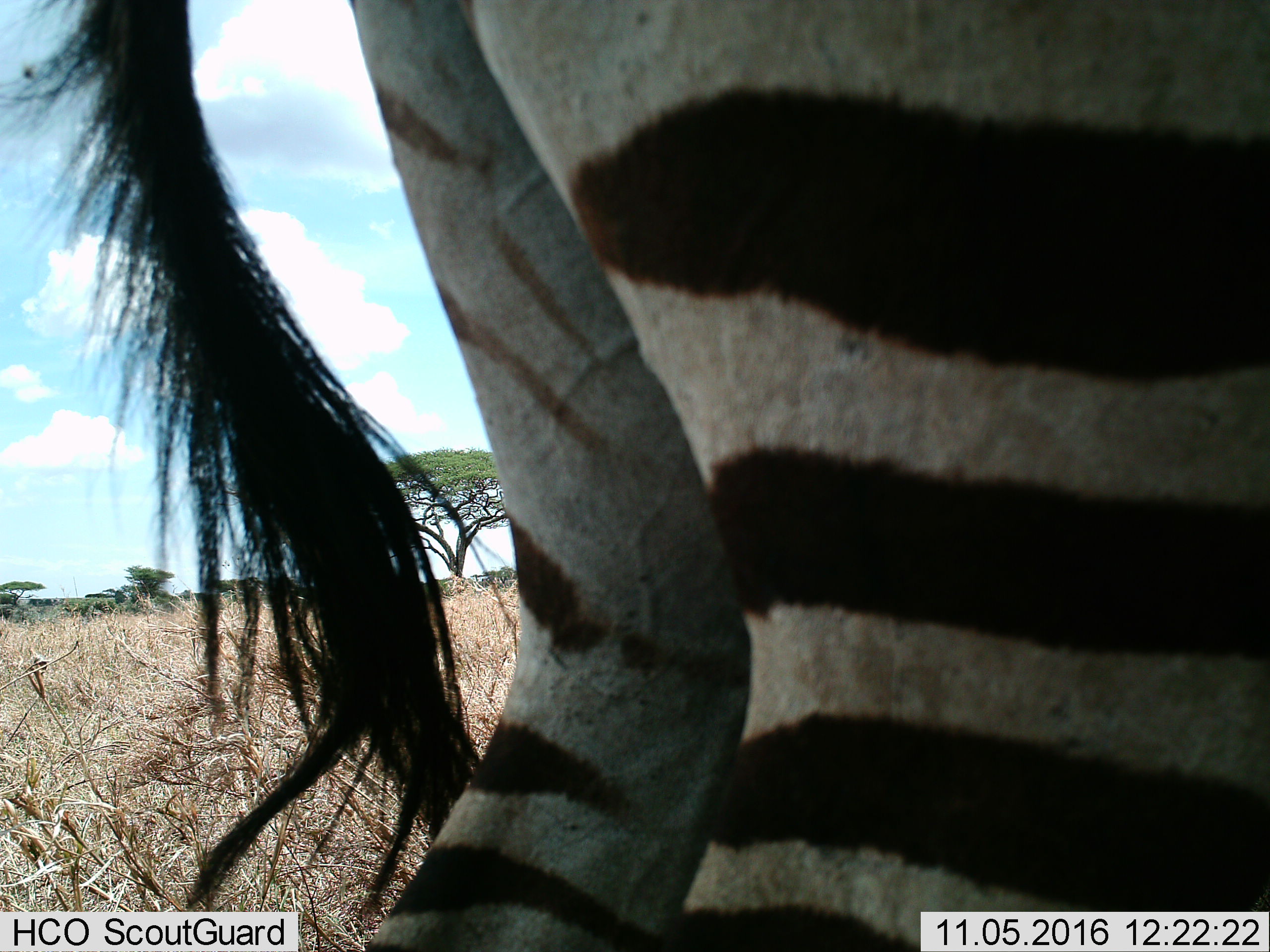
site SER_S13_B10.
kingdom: Animalia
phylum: Chordata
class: Mammalia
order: Perissodactyla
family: Equidae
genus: Equus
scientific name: Equus quagga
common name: plains zebra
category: zebraplains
Zebraplains (plains zebra) (Equus quagga), count 1. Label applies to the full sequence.